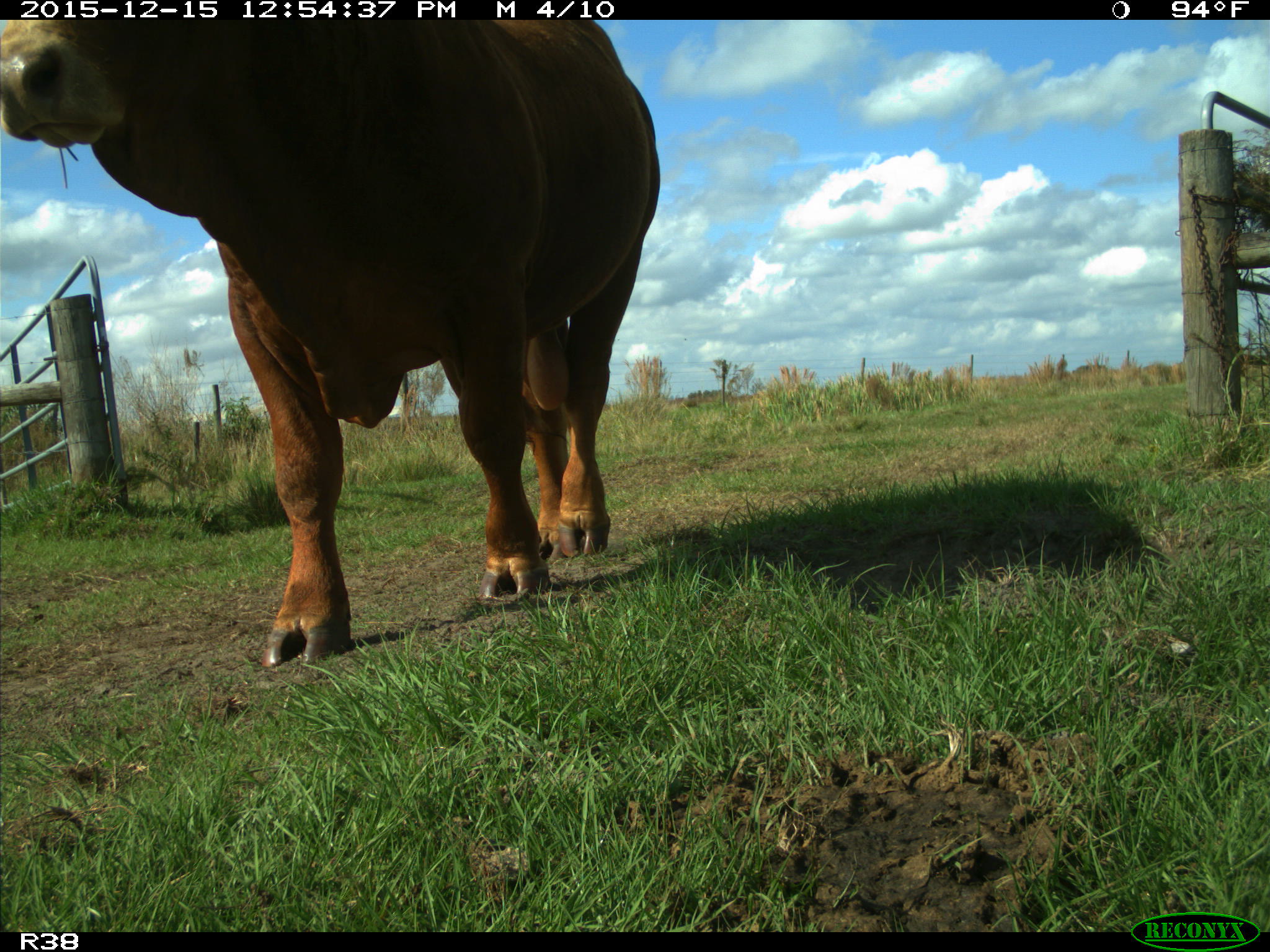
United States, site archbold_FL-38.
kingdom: Animalia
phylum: Chordata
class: Mammalia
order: Artiodactyla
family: Bovidae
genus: Bos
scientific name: Bos taurus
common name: domestic cow